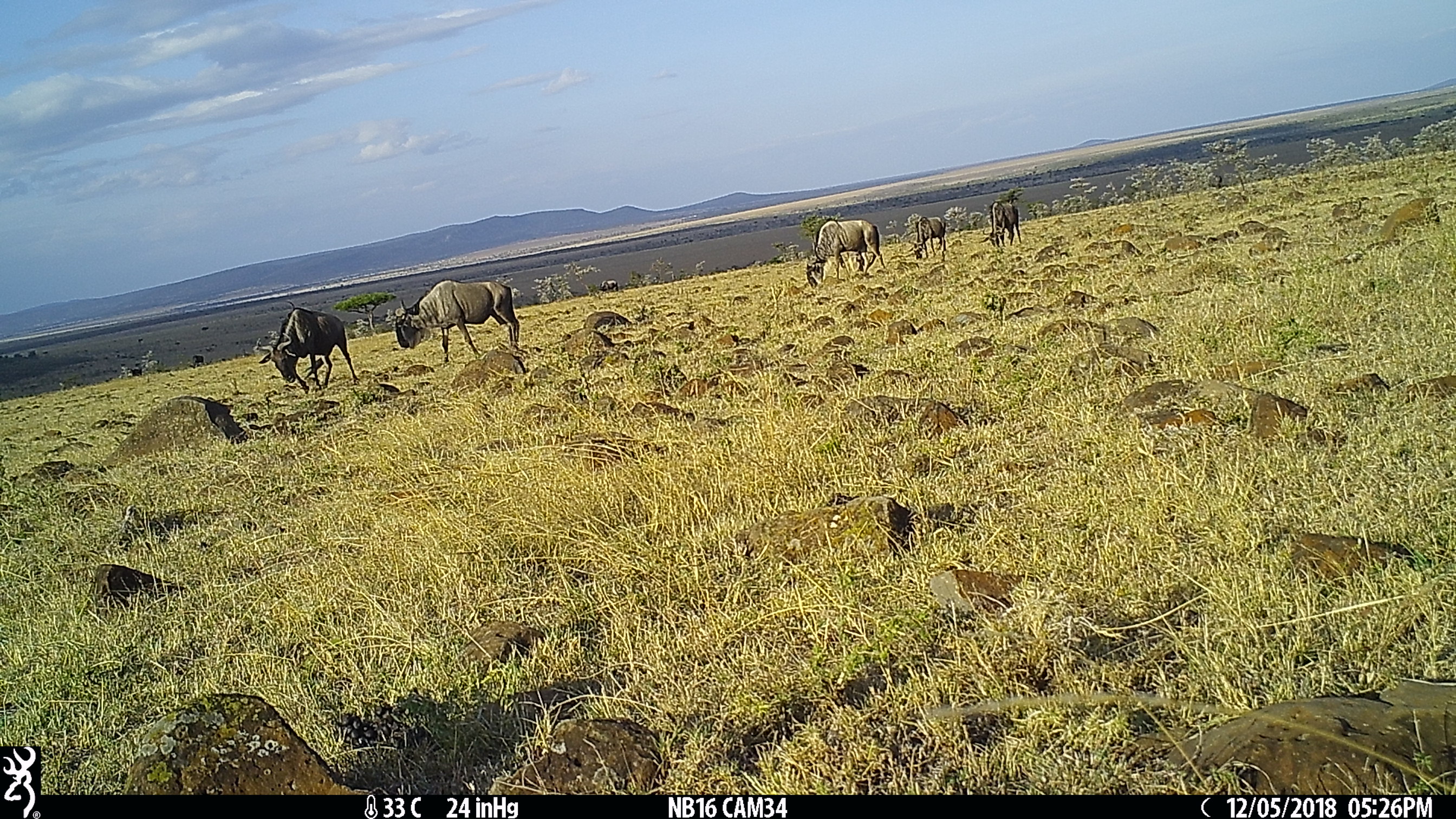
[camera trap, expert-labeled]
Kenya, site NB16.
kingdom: Animalia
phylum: Chordata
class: Mammalia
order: Artiodactyla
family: Bovidae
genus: Connochaetes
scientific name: Connochaetes taurinus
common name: blue wildebeest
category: wildebeest